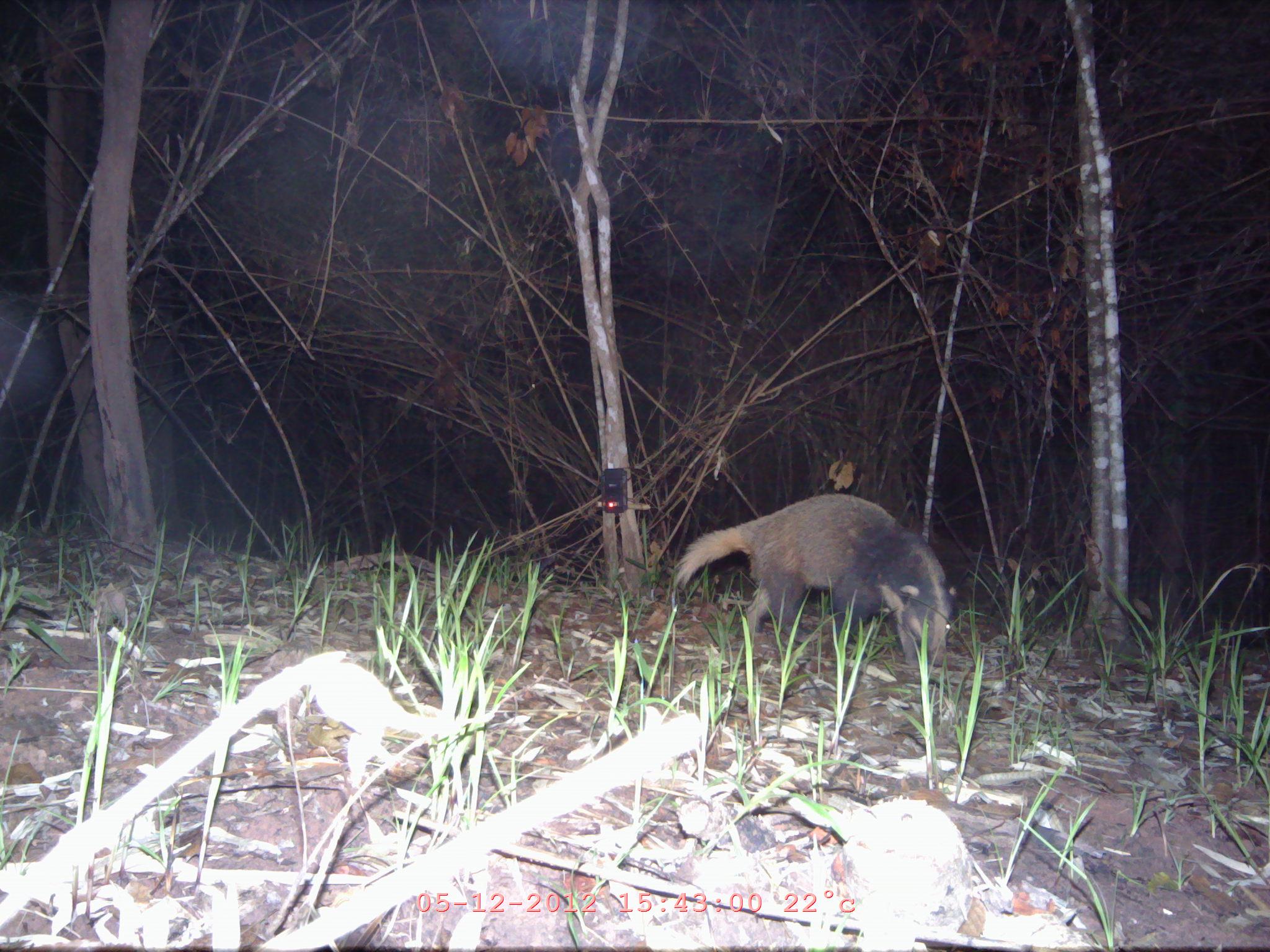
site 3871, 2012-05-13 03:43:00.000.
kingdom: Animalia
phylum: Chordata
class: Mammalia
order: Carnivora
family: Mustelidae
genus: Arctonyx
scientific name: Arctonyx collaris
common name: greater hog badger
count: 1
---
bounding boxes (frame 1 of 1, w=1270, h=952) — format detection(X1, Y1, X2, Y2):
arctonyx collaris: detection(674, 493, 957, 666)